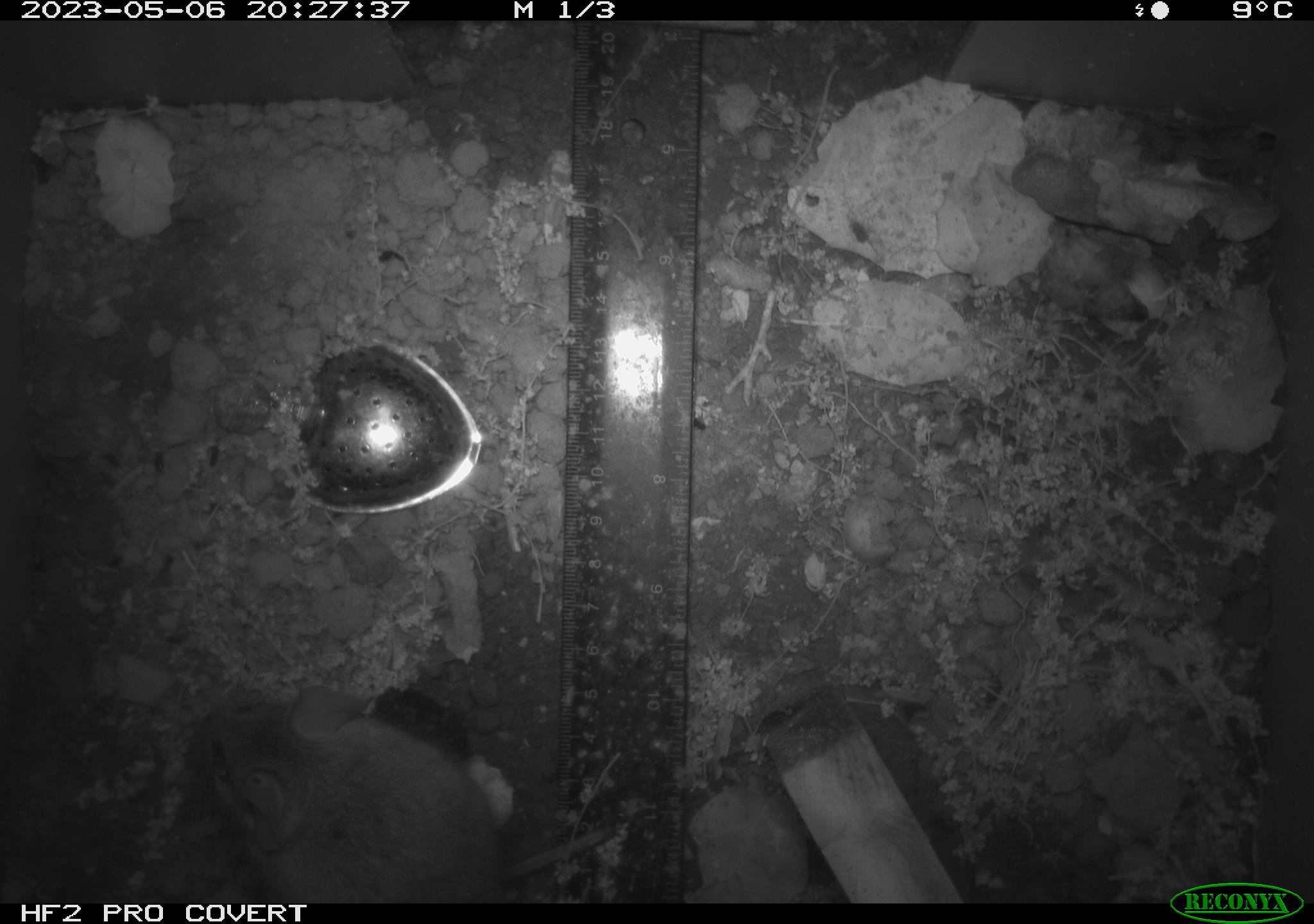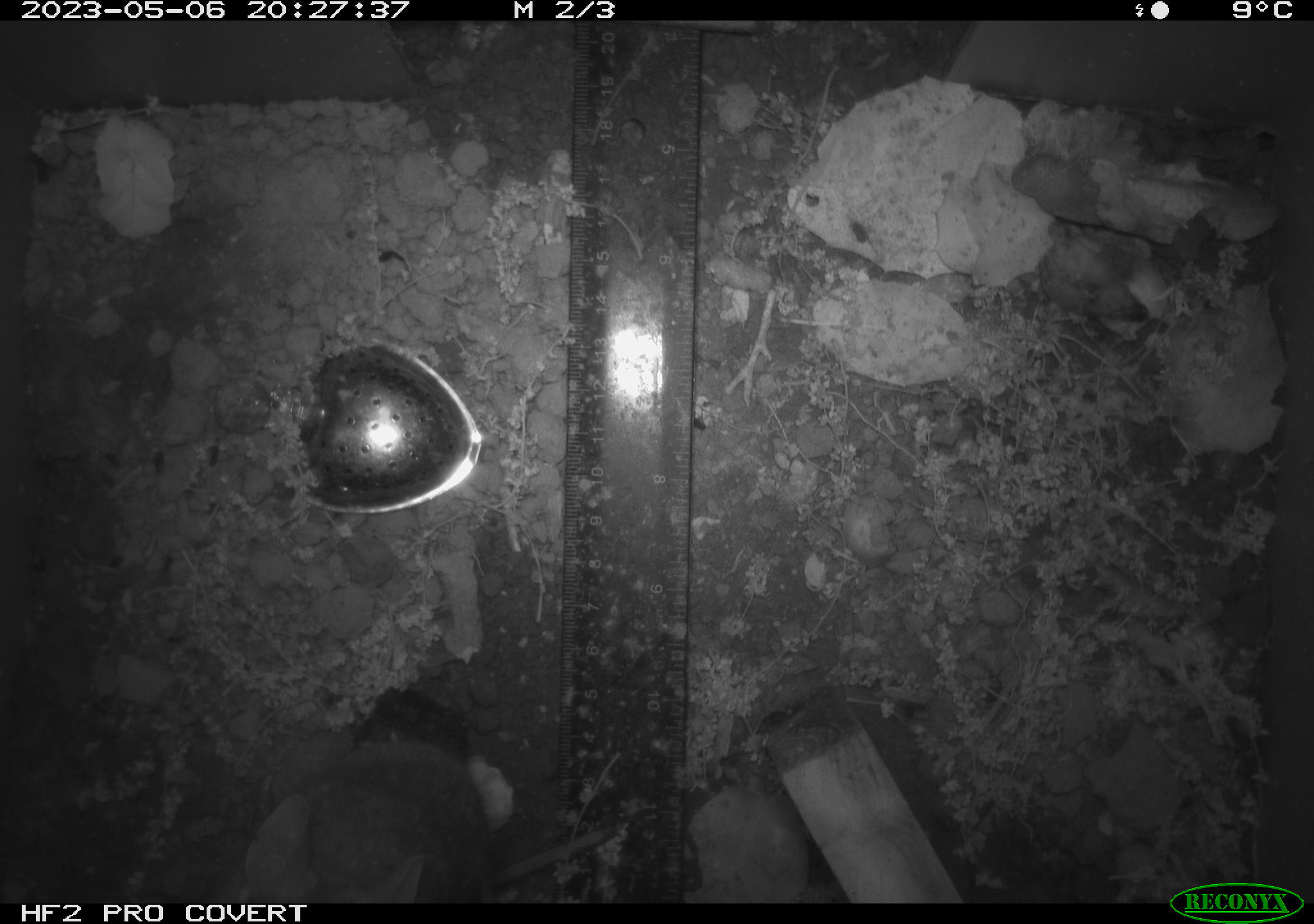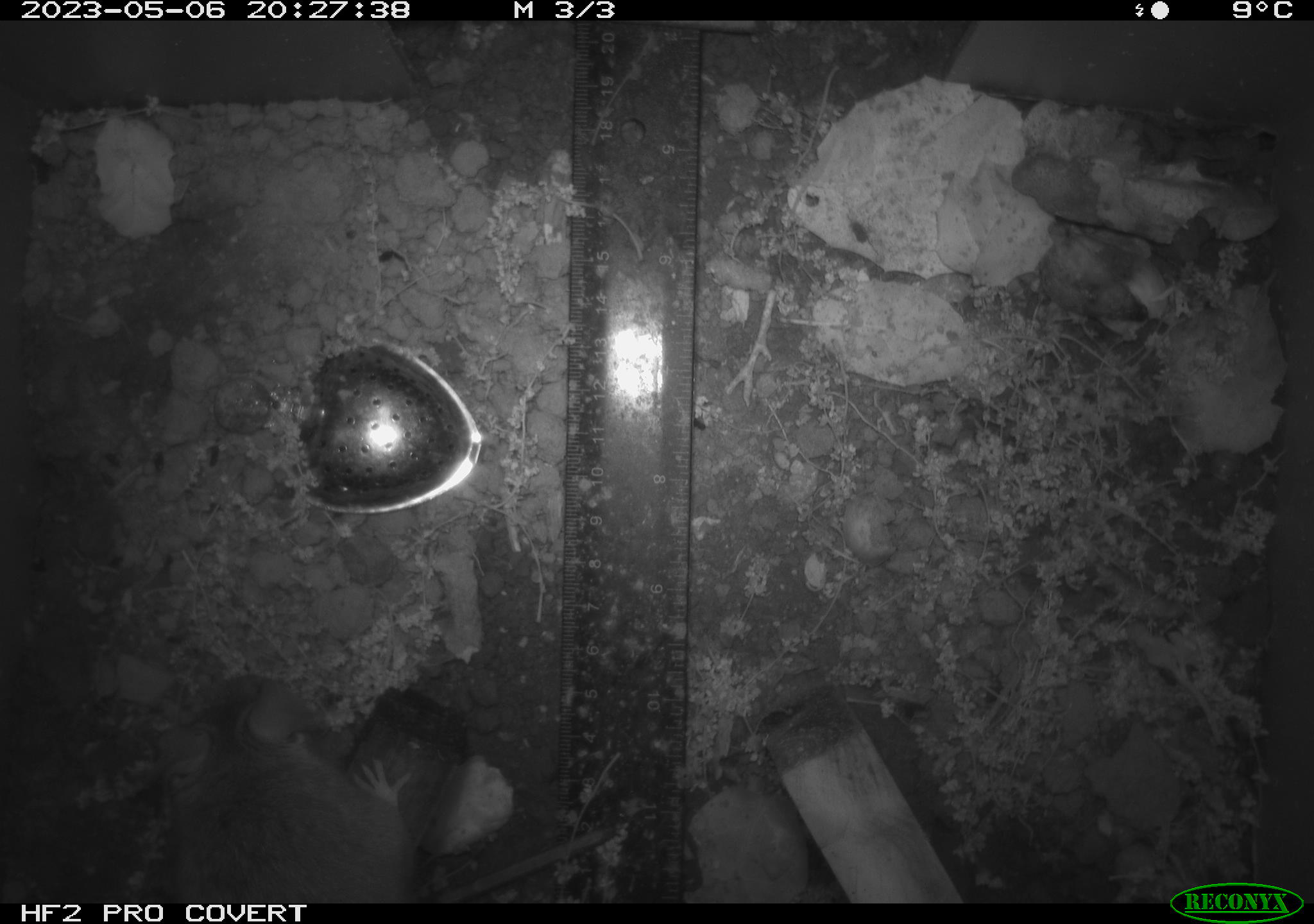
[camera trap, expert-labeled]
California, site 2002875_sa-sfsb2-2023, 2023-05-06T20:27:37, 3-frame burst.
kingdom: Animalia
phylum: Chordata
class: Mammalia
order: Rodentia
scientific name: Rodentia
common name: mouse species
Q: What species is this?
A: Mouse species (Rodentia).